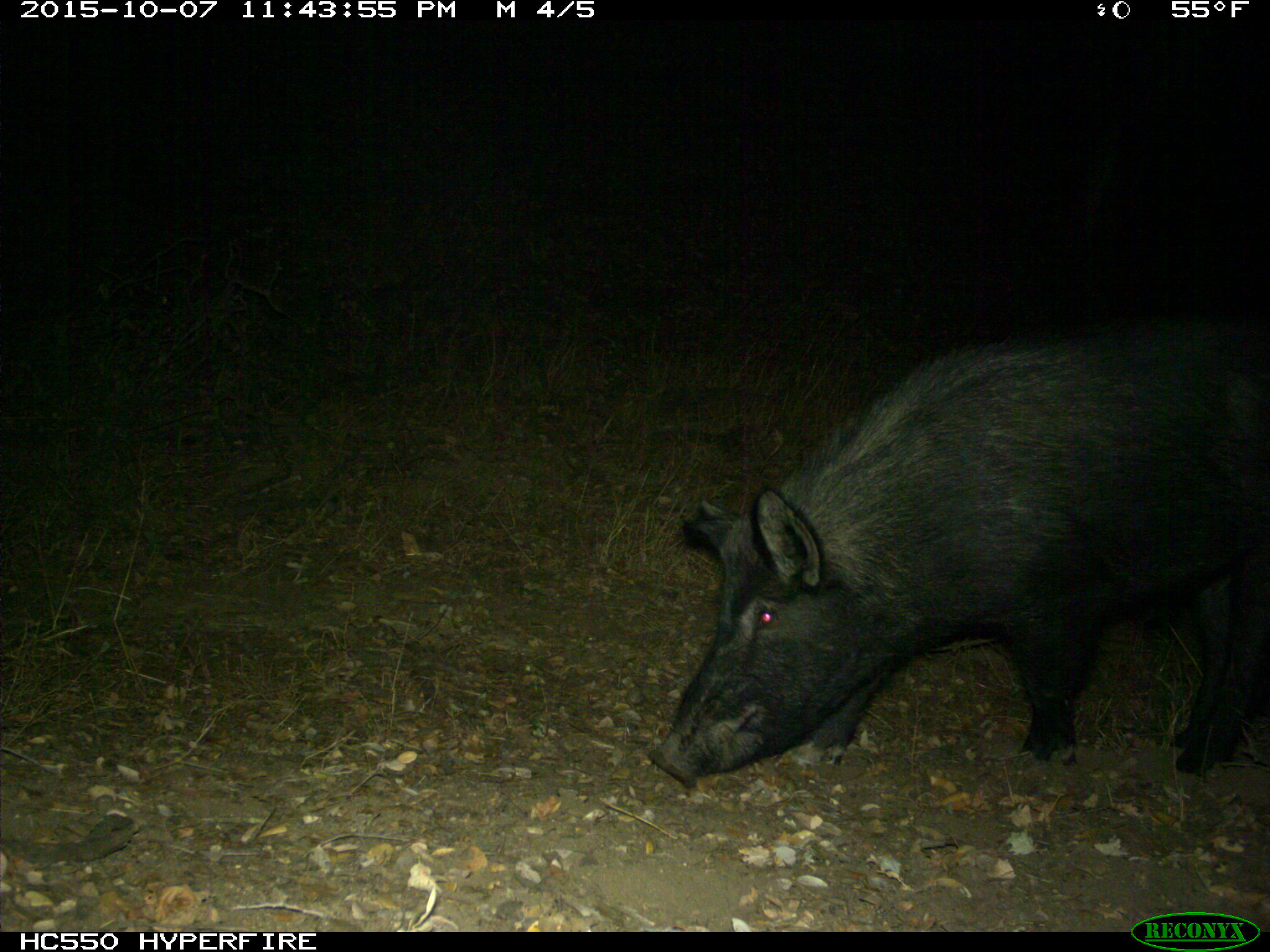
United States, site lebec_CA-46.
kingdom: Animalia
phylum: Chordata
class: Mammalia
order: Artiodactyla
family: Suidae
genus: Sus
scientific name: Sus scrofa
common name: wild boar